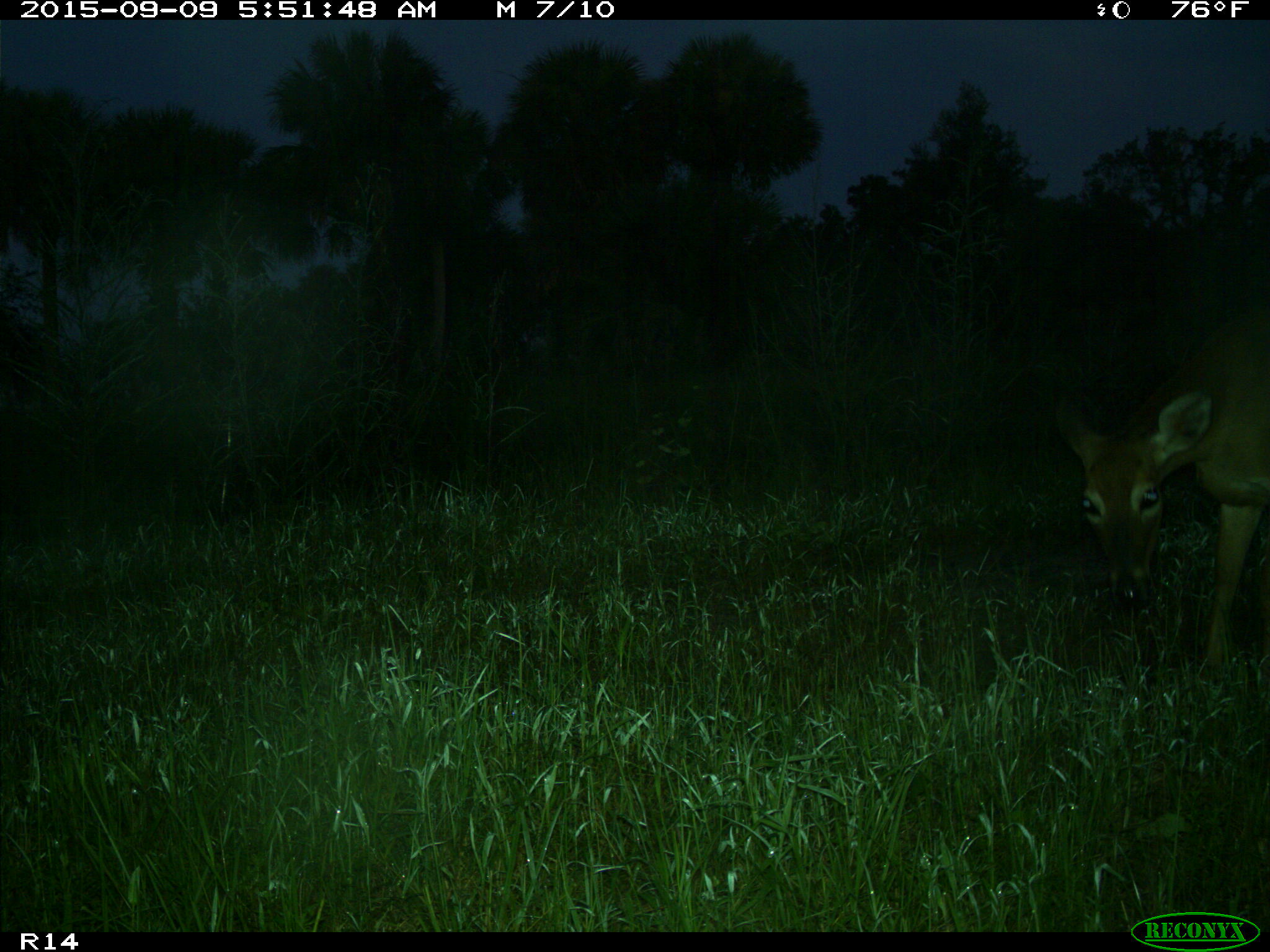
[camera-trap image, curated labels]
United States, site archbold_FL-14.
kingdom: Animalia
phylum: Chordata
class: Mammalia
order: Artiodactyla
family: Cervidae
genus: Odocoileus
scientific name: Odocoileus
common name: deer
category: unidentified deer